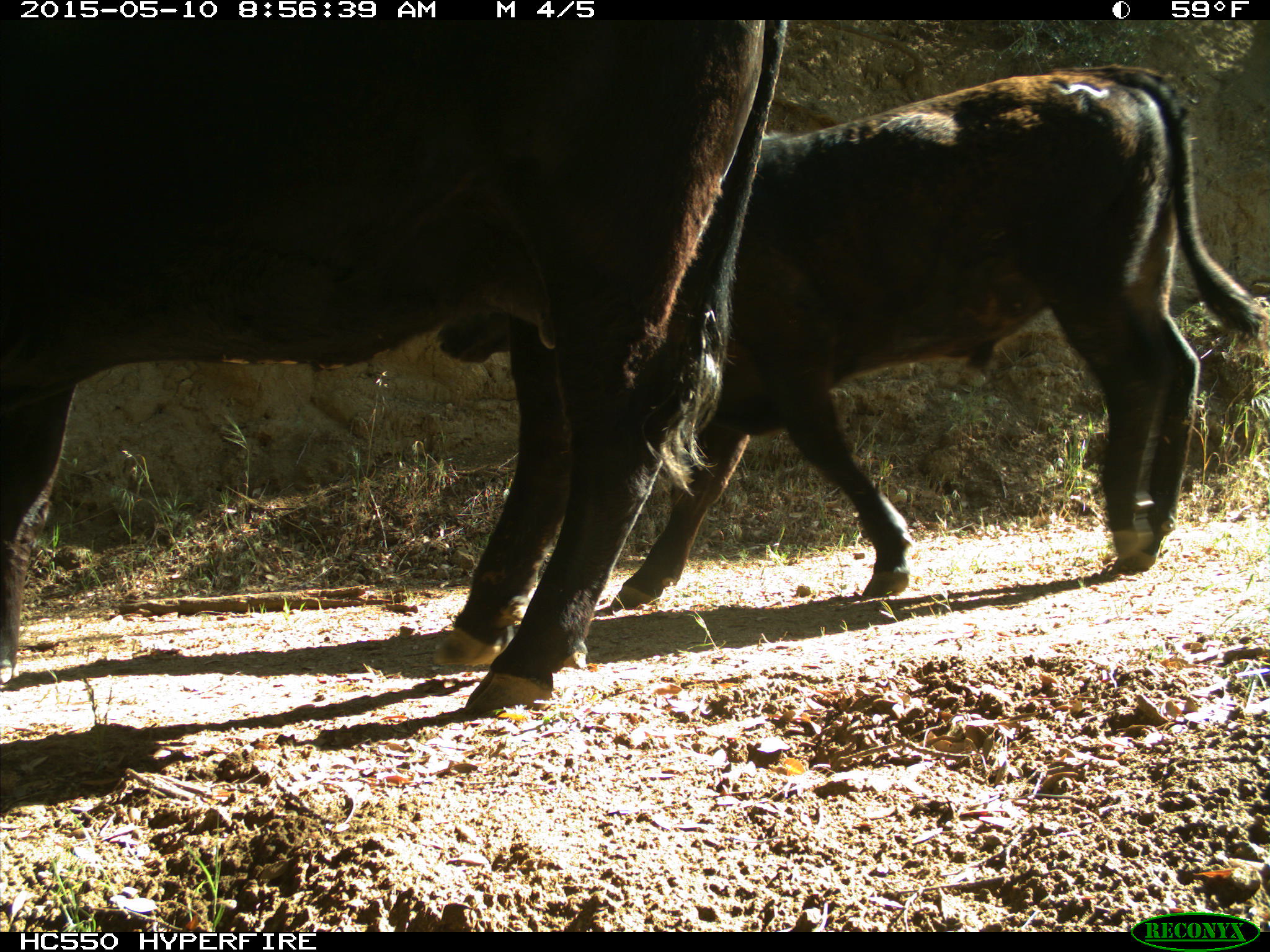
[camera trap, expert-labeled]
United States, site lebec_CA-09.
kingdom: Animalia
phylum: Chordata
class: Mammalia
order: Artiodactyla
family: Bovidae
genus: Bos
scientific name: Bos taurus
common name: domestic cow